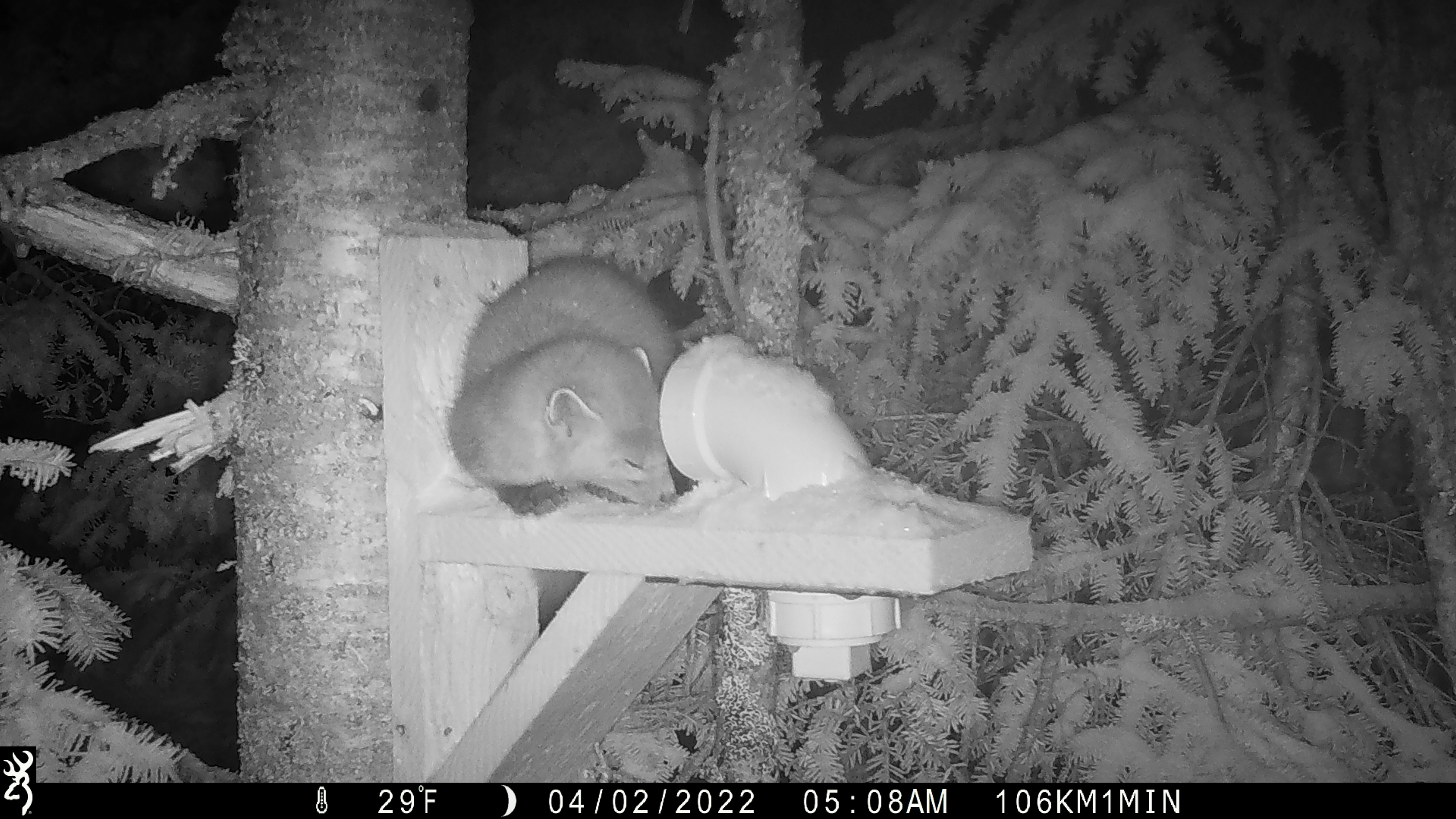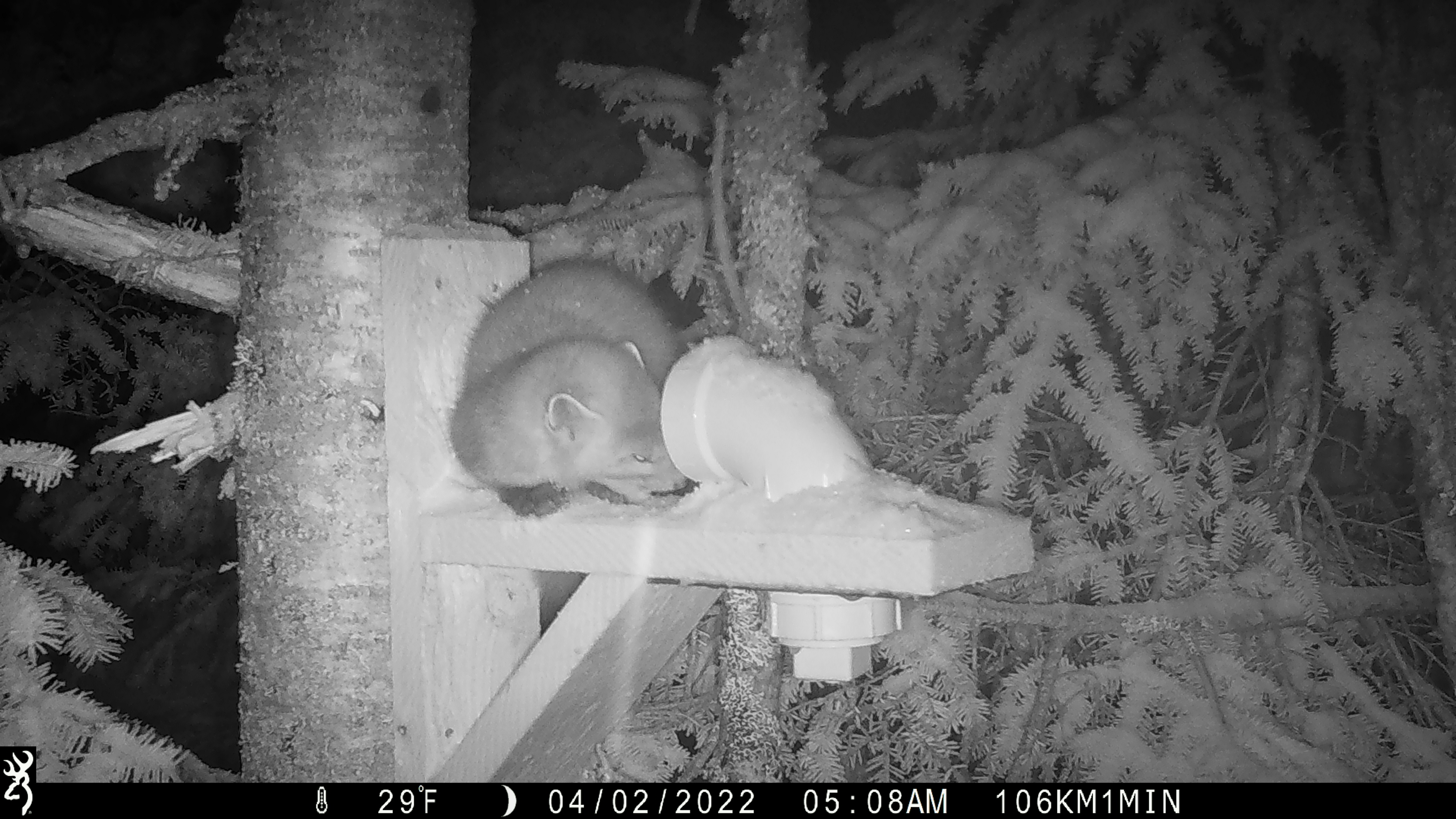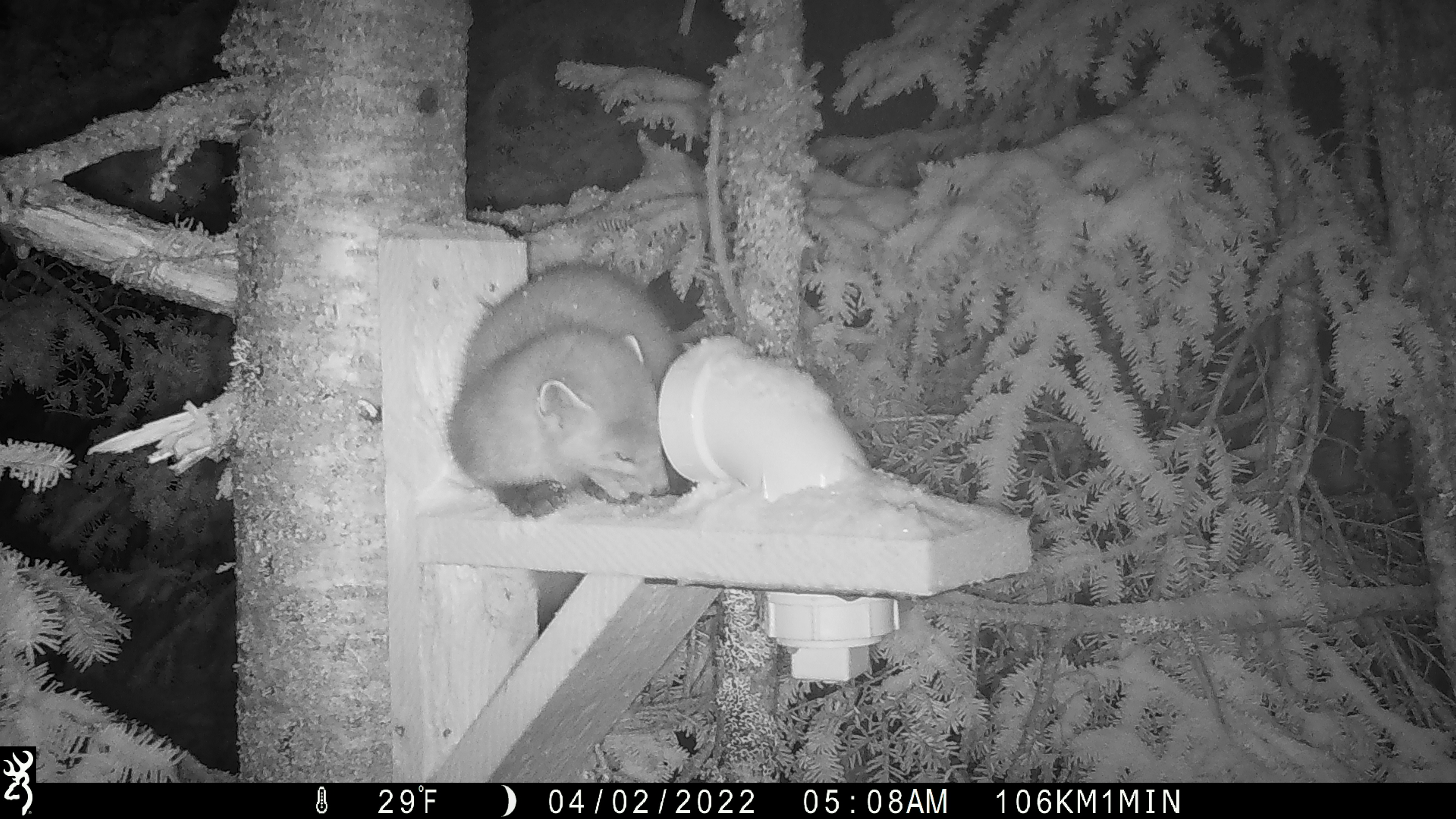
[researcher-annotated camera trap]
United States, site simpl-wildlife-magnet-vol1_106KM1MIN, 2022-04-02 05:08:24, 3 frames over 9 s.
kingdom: Animalia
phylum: Chordata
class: Mammalia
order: Carnivora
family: Mustelidae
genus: Martes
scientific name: Martes americana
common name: american marten